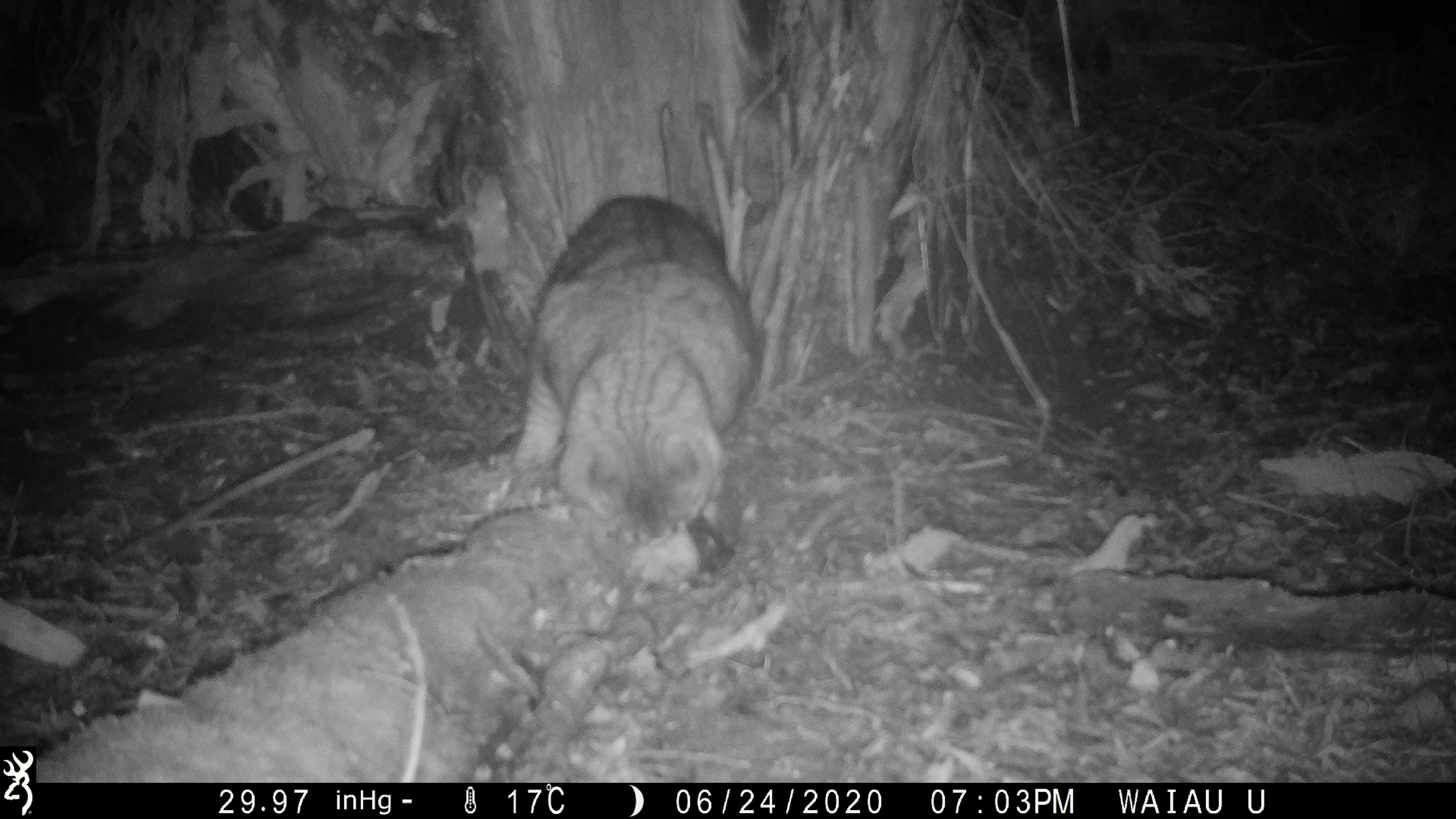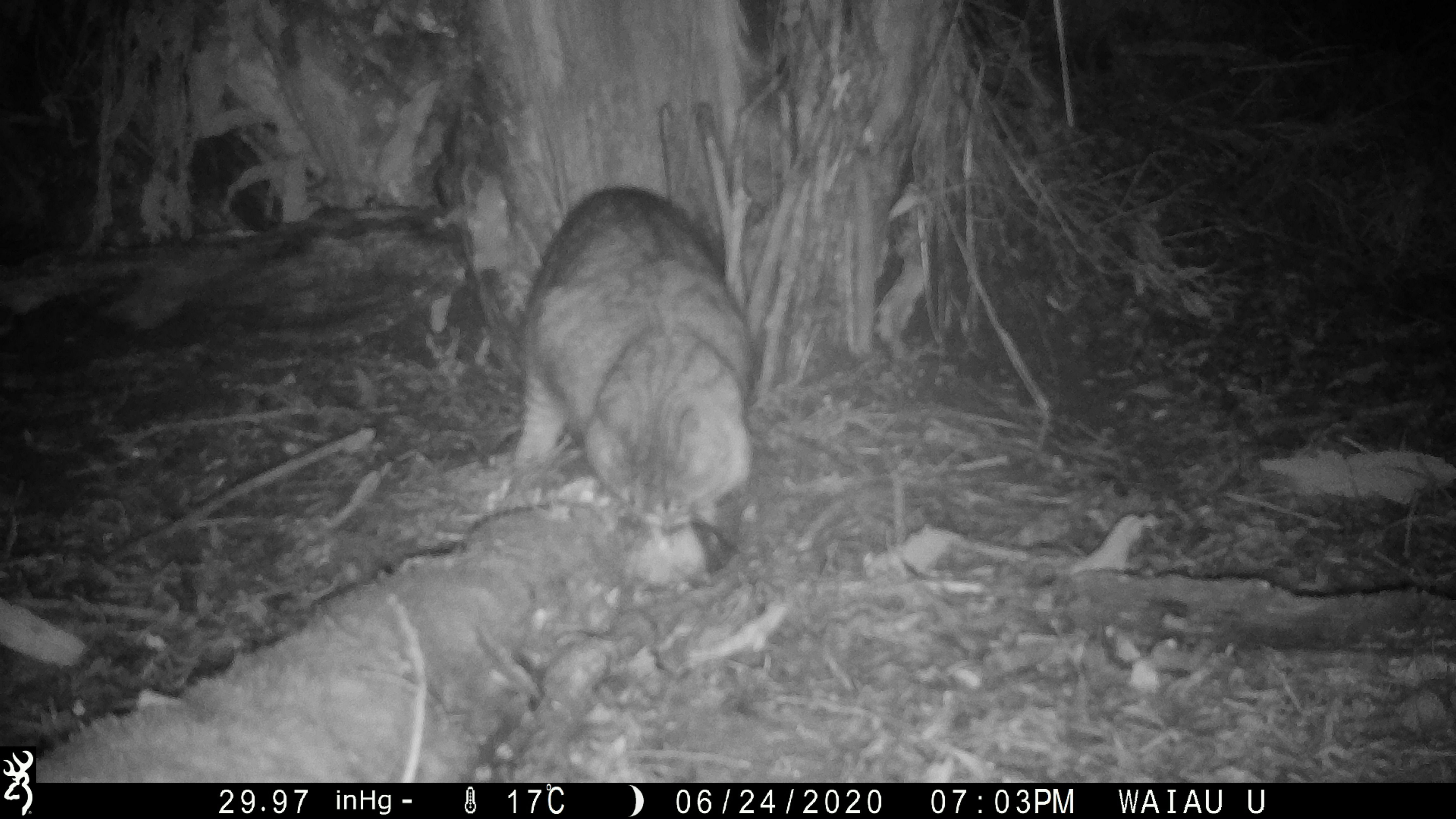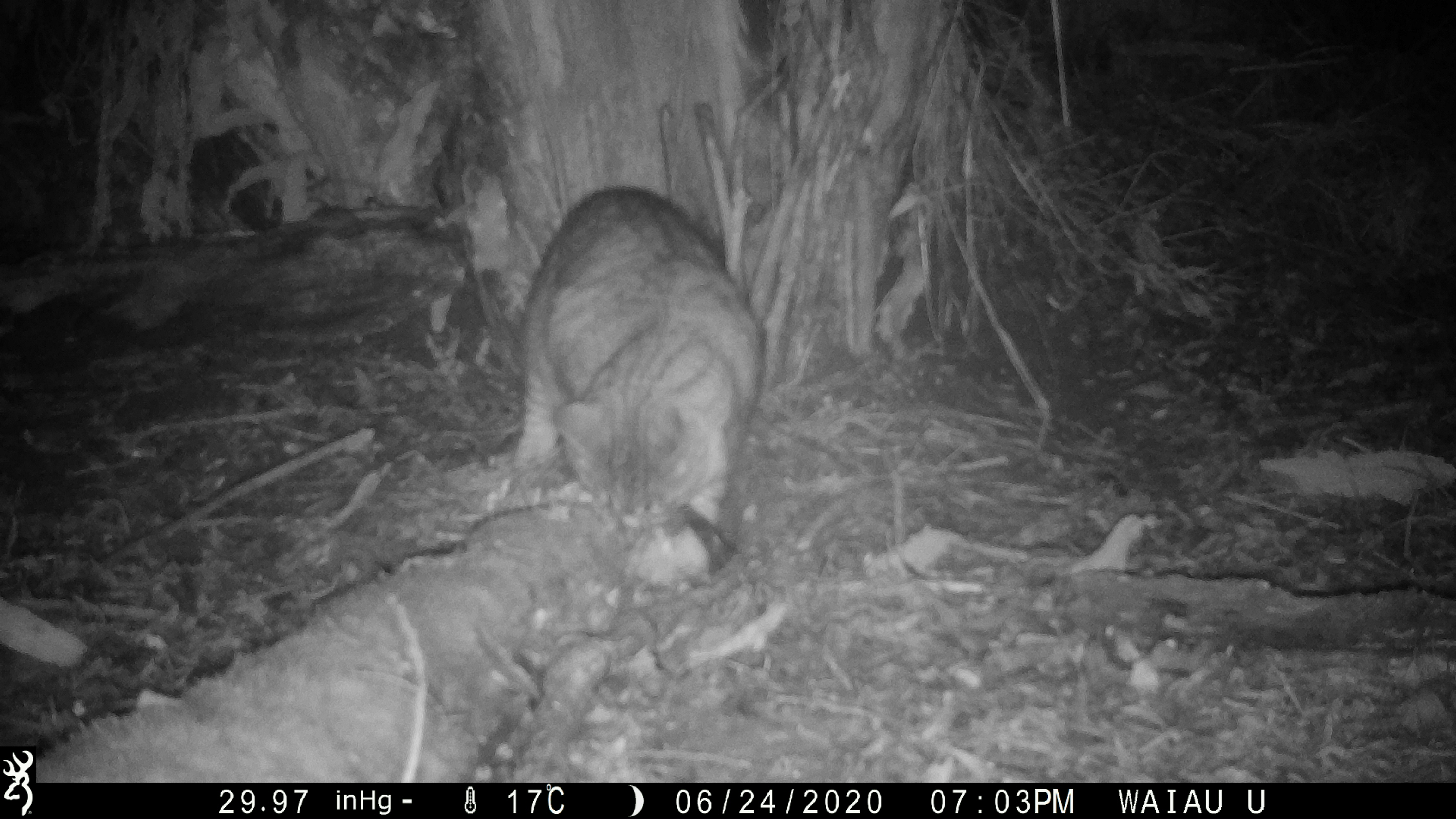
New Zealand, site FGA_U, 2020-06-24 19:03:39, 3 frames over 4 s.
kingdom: Animalia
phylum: Chordata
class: Mammalia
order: Carnivora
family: Felidae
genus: Felis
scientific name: Felis catus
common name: domestic cat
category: cat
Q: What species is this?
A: Cat (domestic cat) (Felis catus).